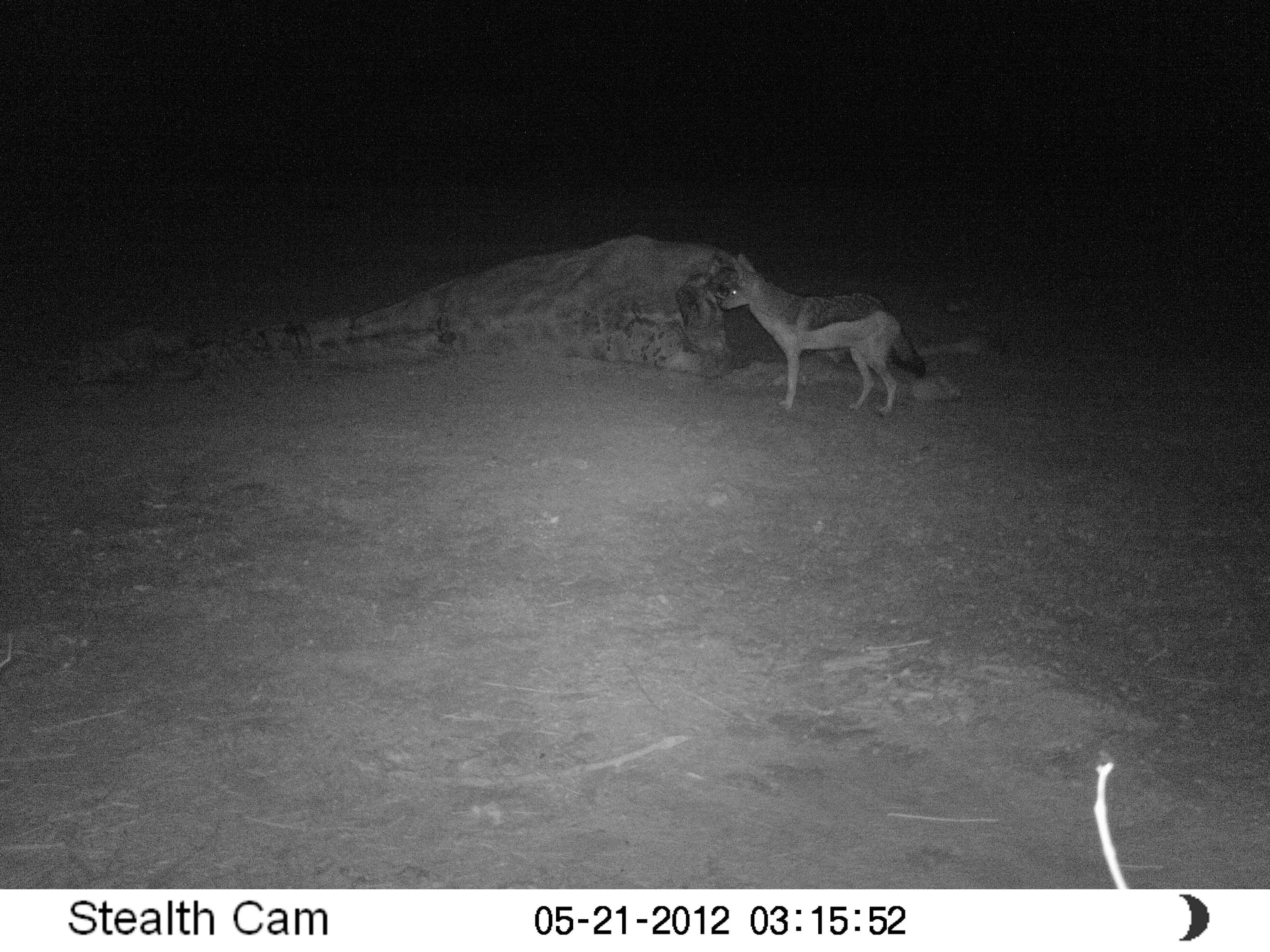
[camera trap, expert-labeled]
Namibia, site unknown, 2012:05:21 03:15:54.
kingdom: Animalia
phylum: Chordata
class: Mammalia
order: Carnivora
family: Canidae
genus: Lupulella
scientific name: Lupulella mesomelas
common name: black-backed jackal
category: canis mesomelas